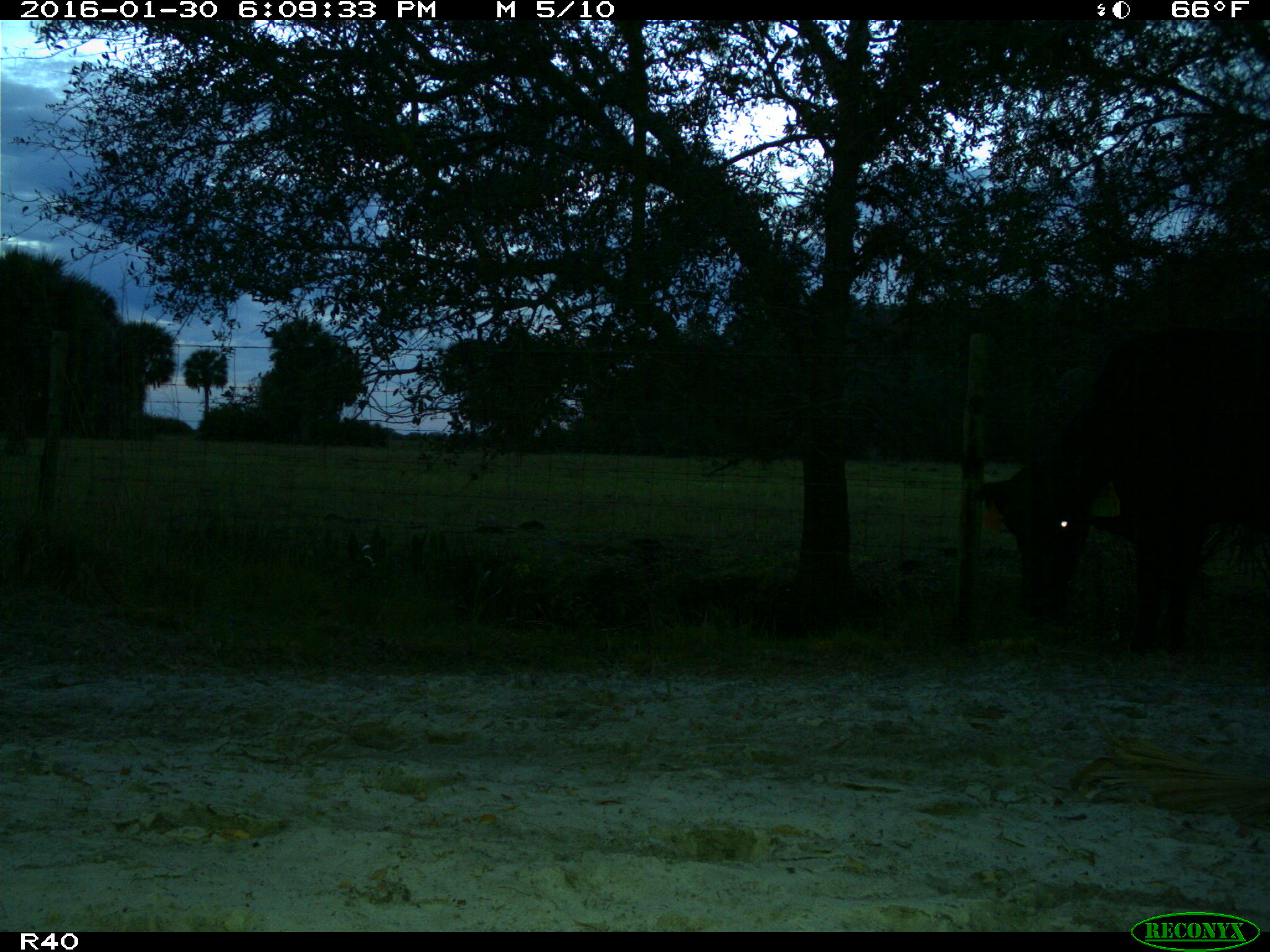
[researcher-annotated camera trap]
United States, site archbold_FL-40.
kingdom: Animalia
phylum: Chordata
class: Mammalia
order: Artiodactyla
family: Bovidae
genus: Bos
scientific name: Bos taurus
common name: domestic cow